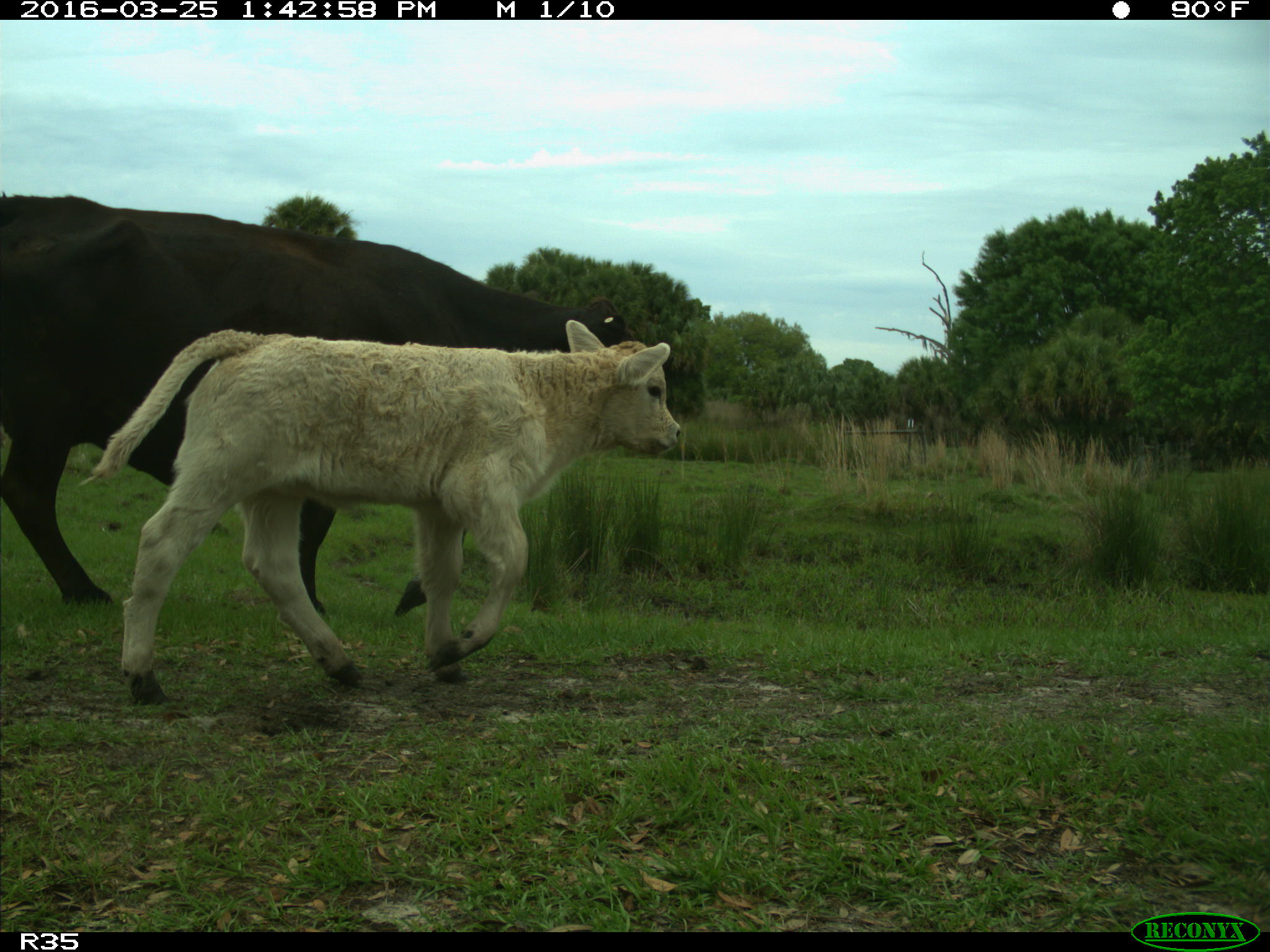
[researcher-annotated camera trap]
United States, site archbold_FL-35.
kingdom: Animalia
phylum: Chordata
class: Mammalia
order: Artiodactyla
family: Bovidae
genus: Bos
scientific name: Bos taurus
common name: domestic cow